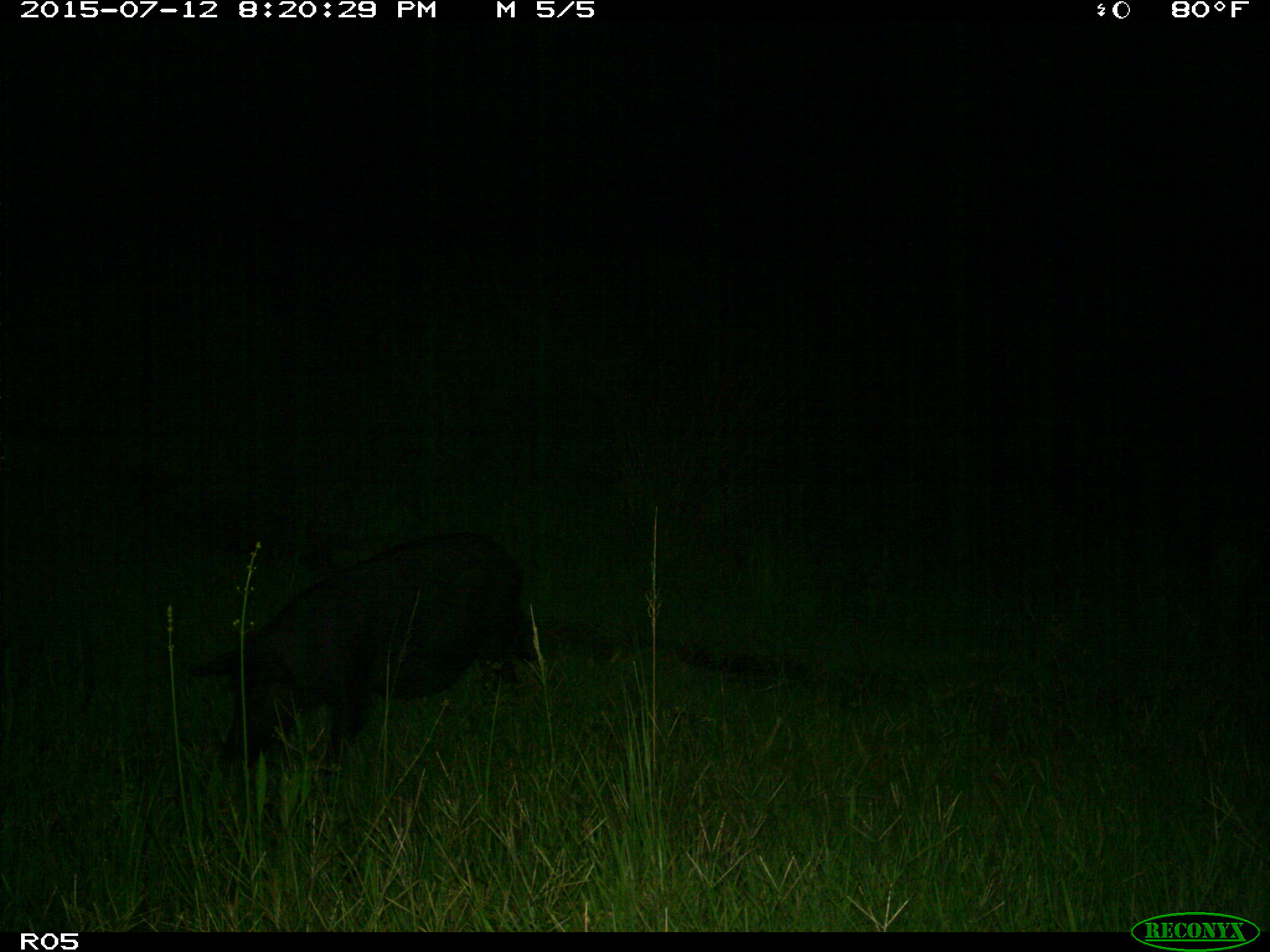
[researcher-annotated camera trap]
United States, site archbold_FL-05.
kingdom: Animalia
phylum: Chordata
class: Mammalia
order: Artiodactyla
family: Suidae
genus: Sus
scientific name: Sus scrofa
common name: wild boar